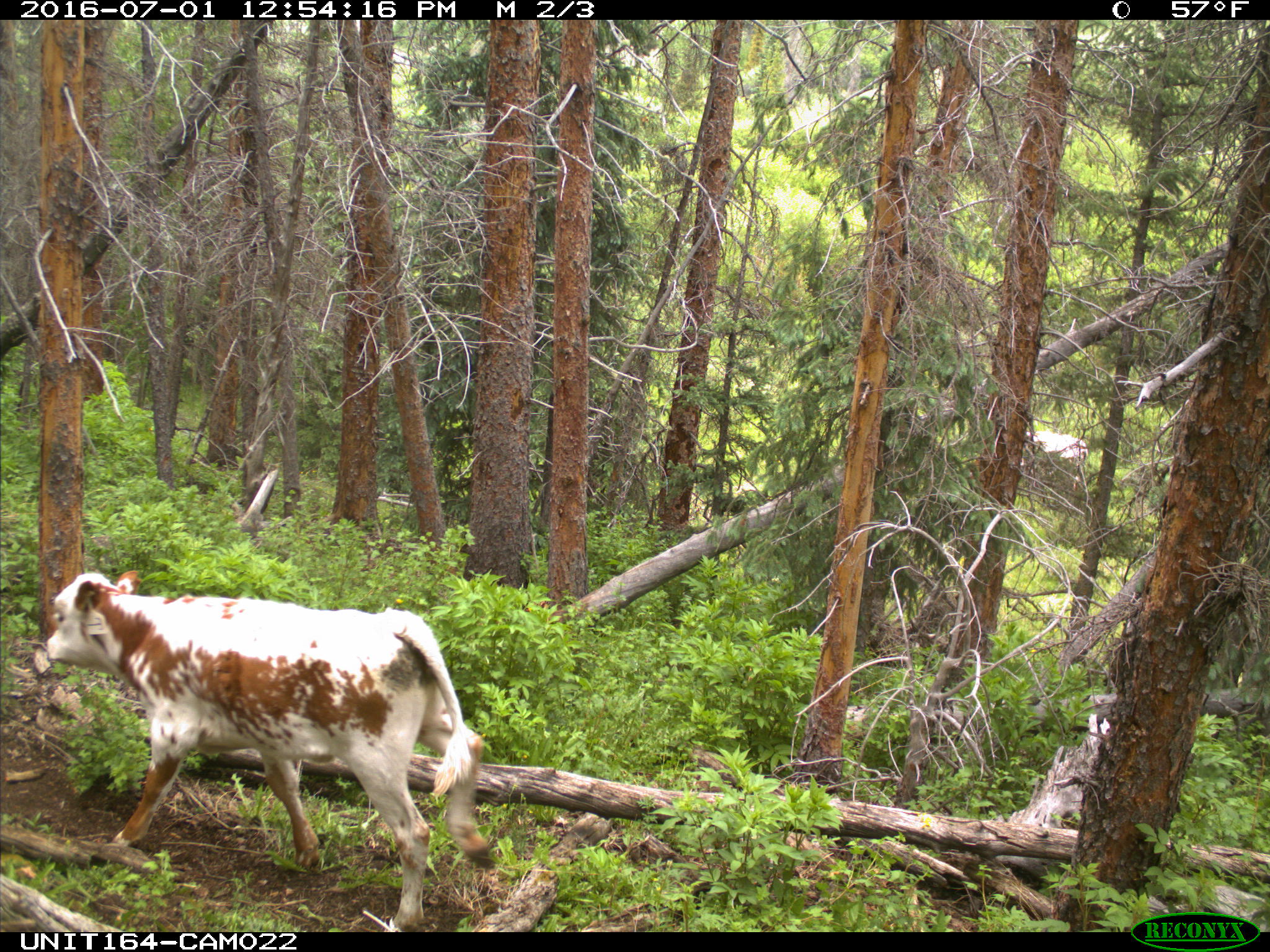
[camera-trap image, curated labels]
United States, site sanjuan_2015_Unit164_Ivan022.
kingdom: Animalia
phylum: Chordata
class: Mammalia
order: Artiodactyla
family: Bovidae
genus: Bos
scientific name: Bos taurus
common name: domestic cow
Bos taurus (domestic cow).